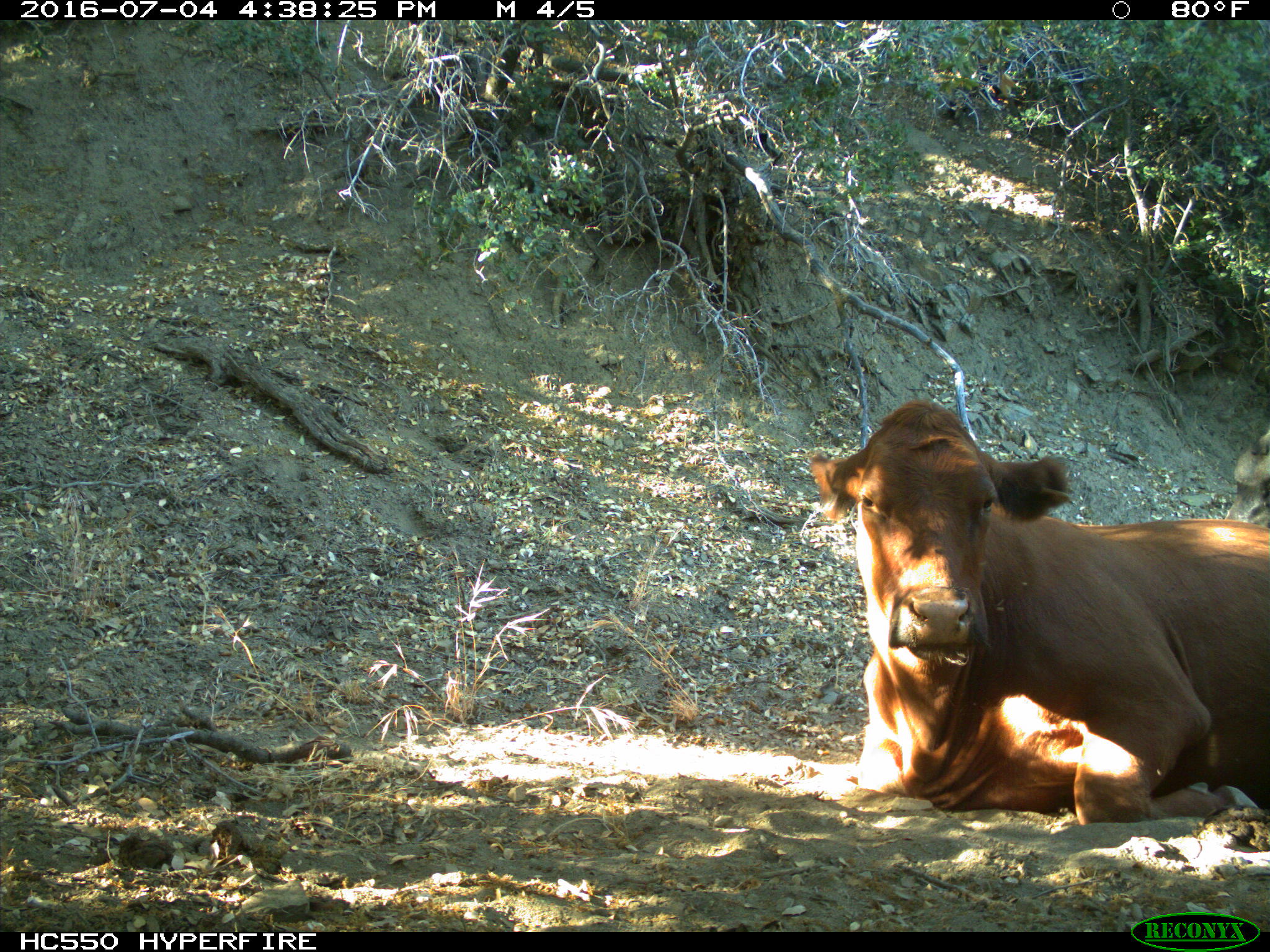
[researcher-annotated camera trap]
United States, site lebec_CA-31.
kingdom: Animalia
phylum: Chordata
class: Mammalia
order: Artiodactyla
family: Bovidae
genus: Bos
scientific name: Bos taurus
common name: domestic cow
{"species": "Bos taurus (domestic cow)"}